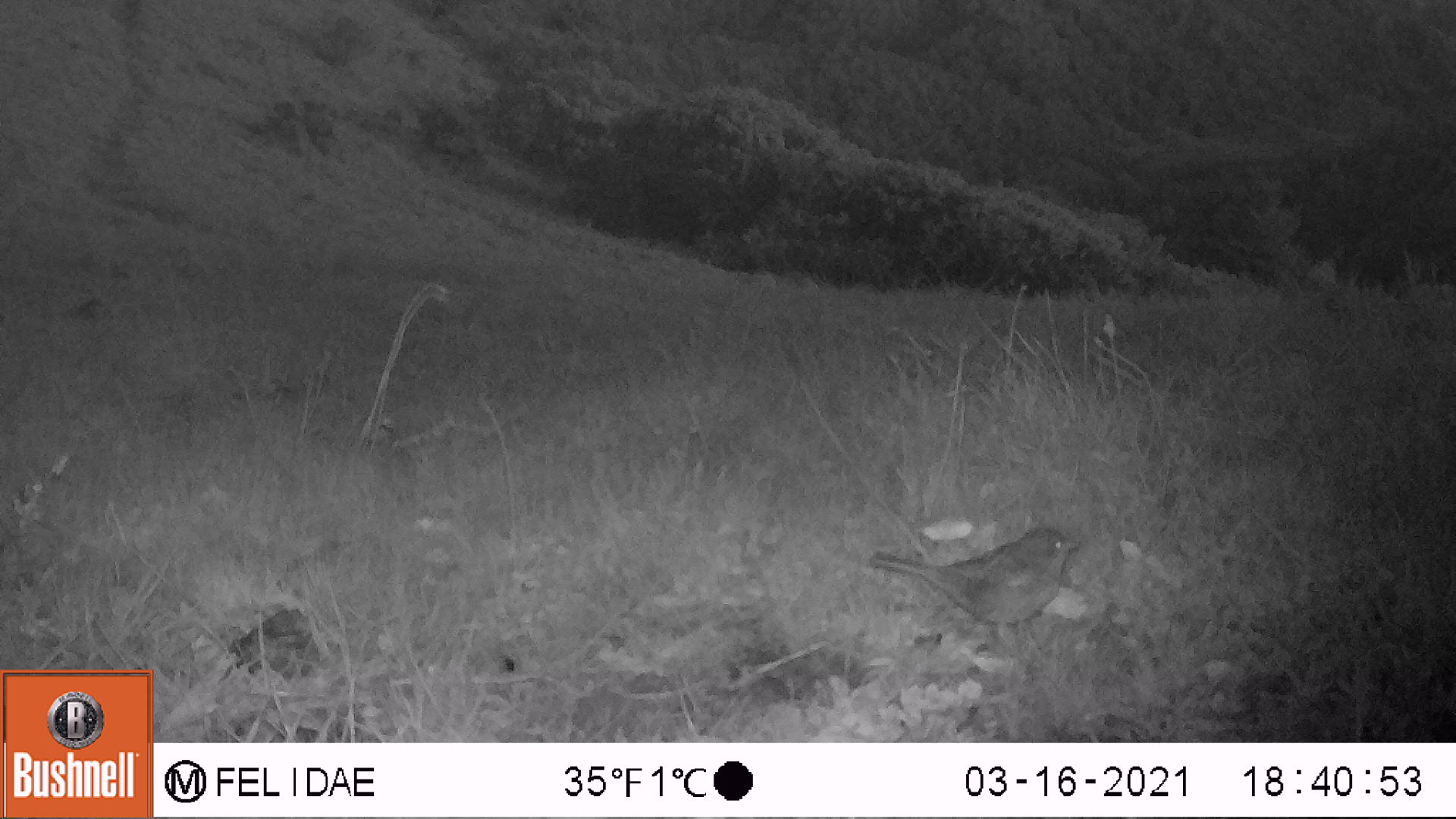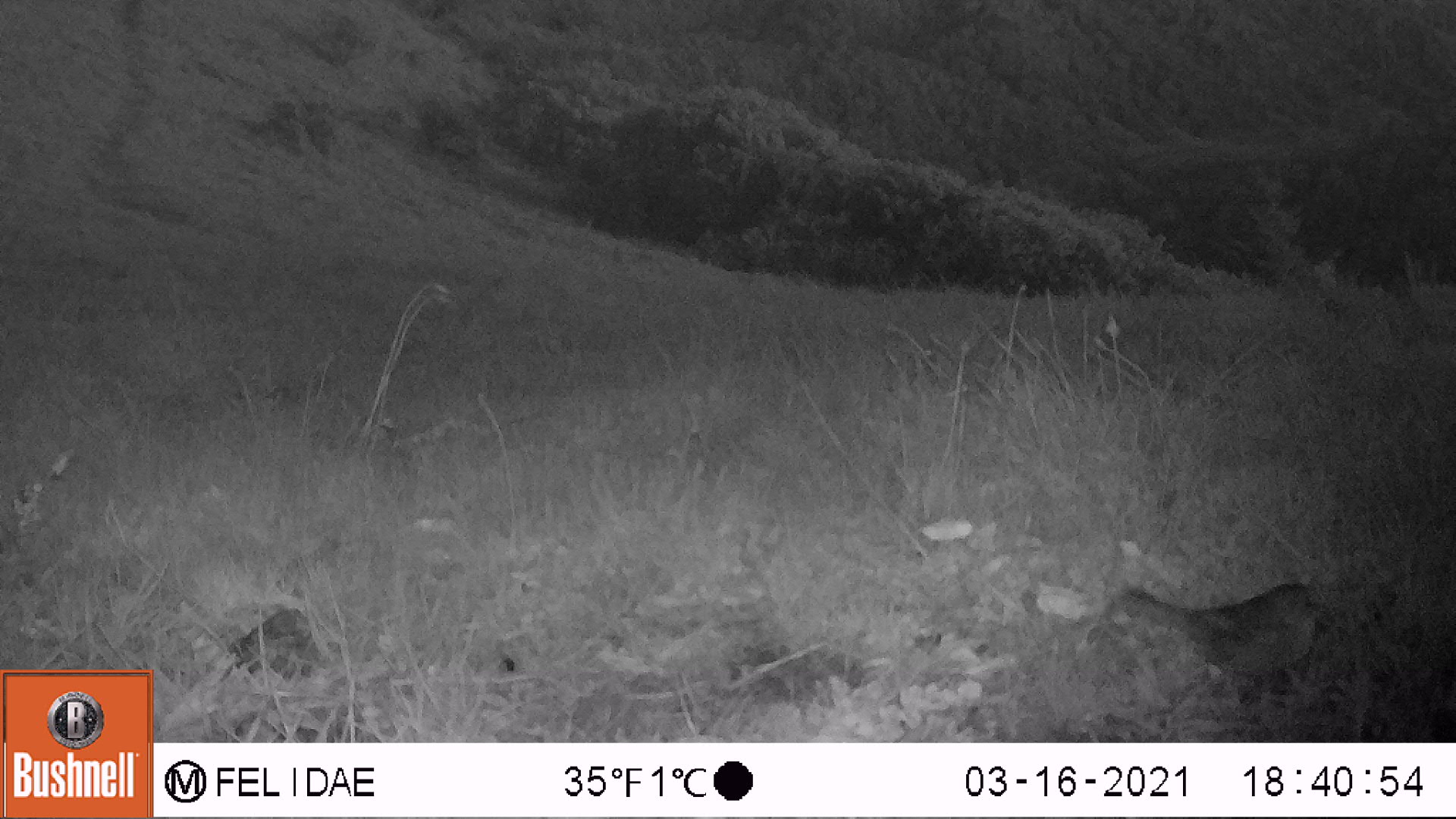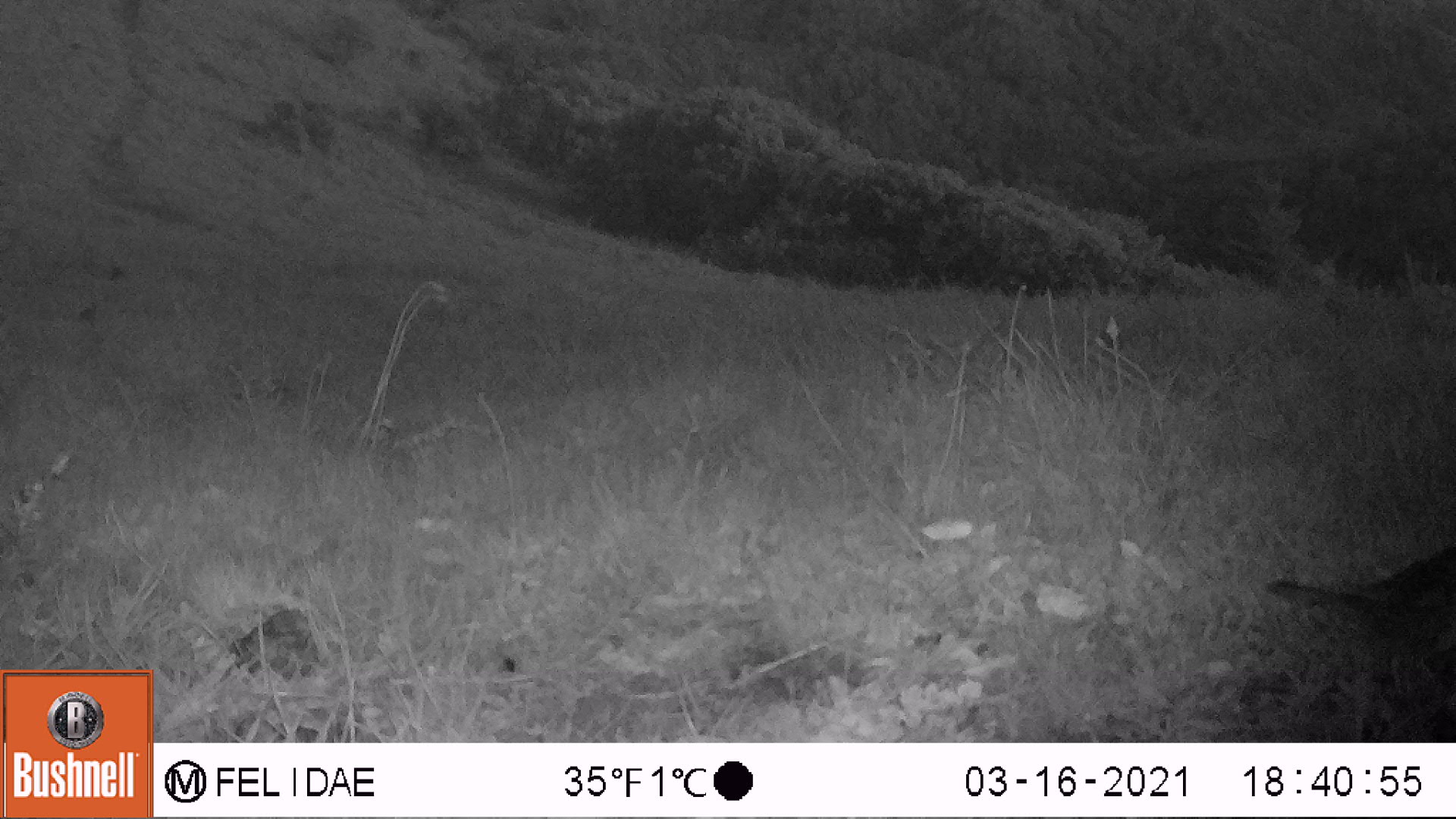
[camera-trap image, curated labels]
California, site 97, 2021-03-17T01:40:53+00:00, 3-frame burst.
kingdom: Animalia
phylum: Chordata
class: Aves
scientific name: Aves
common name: bird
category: unknown bird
Unknown bird (bird) (Aves).